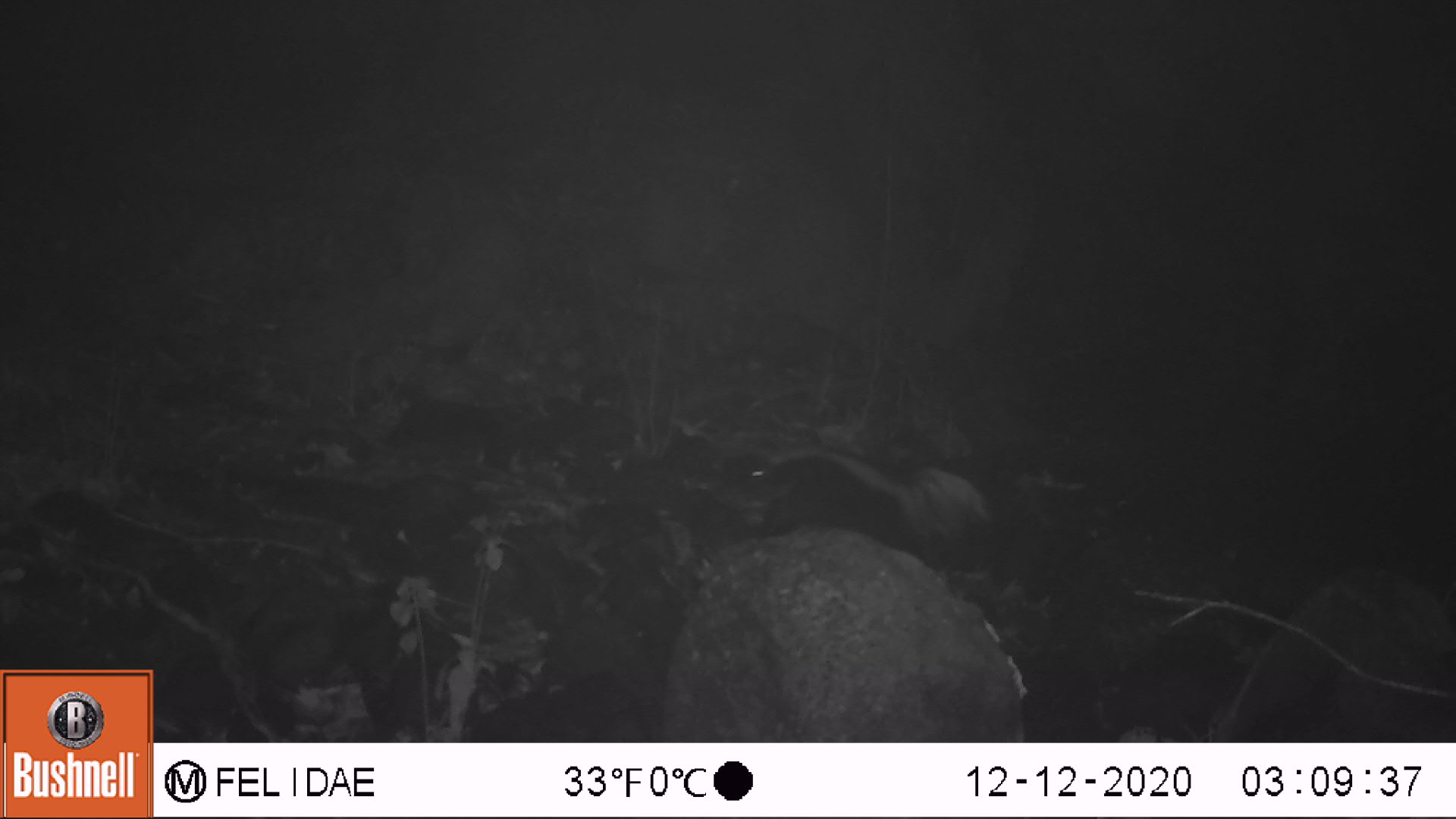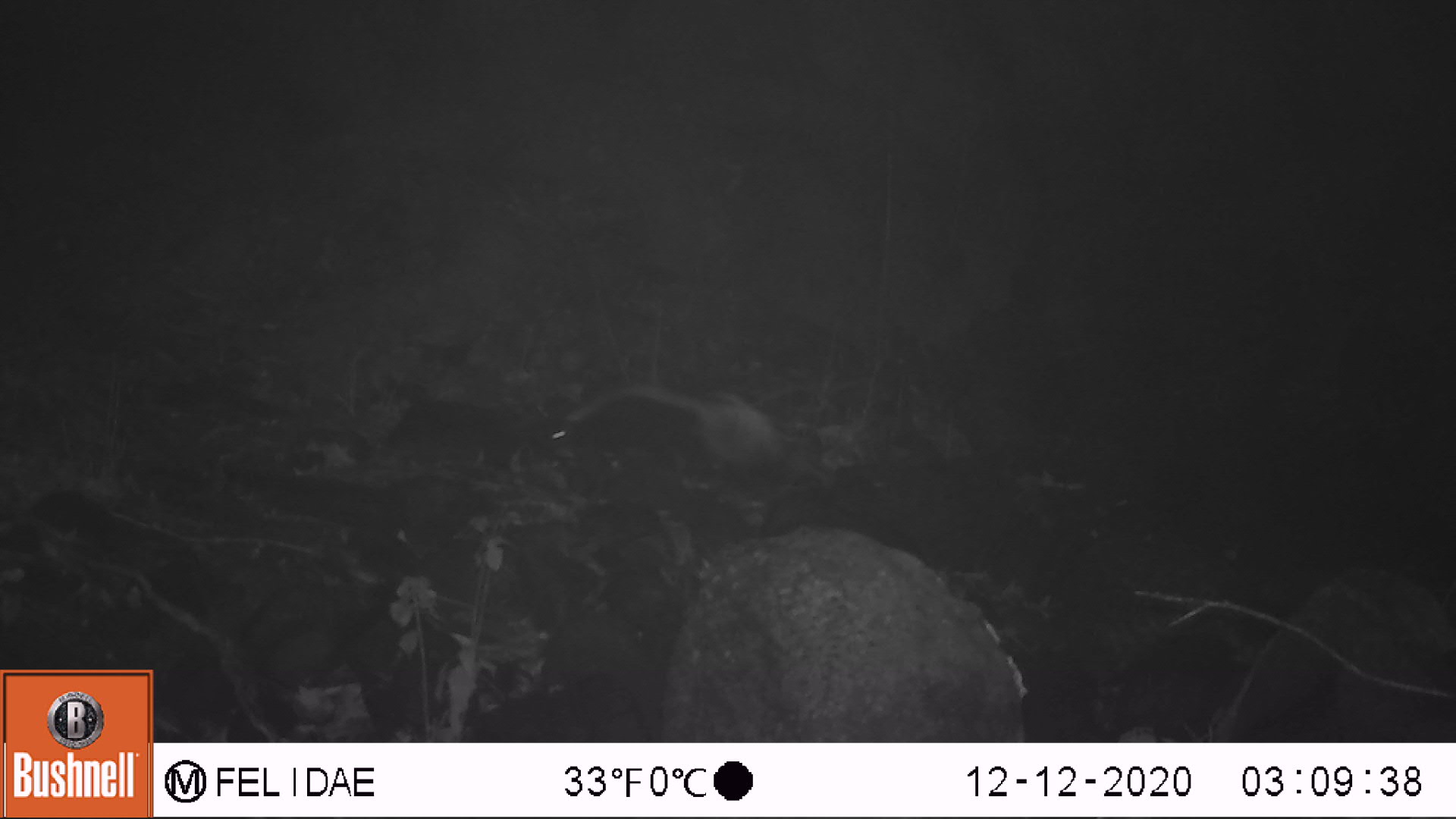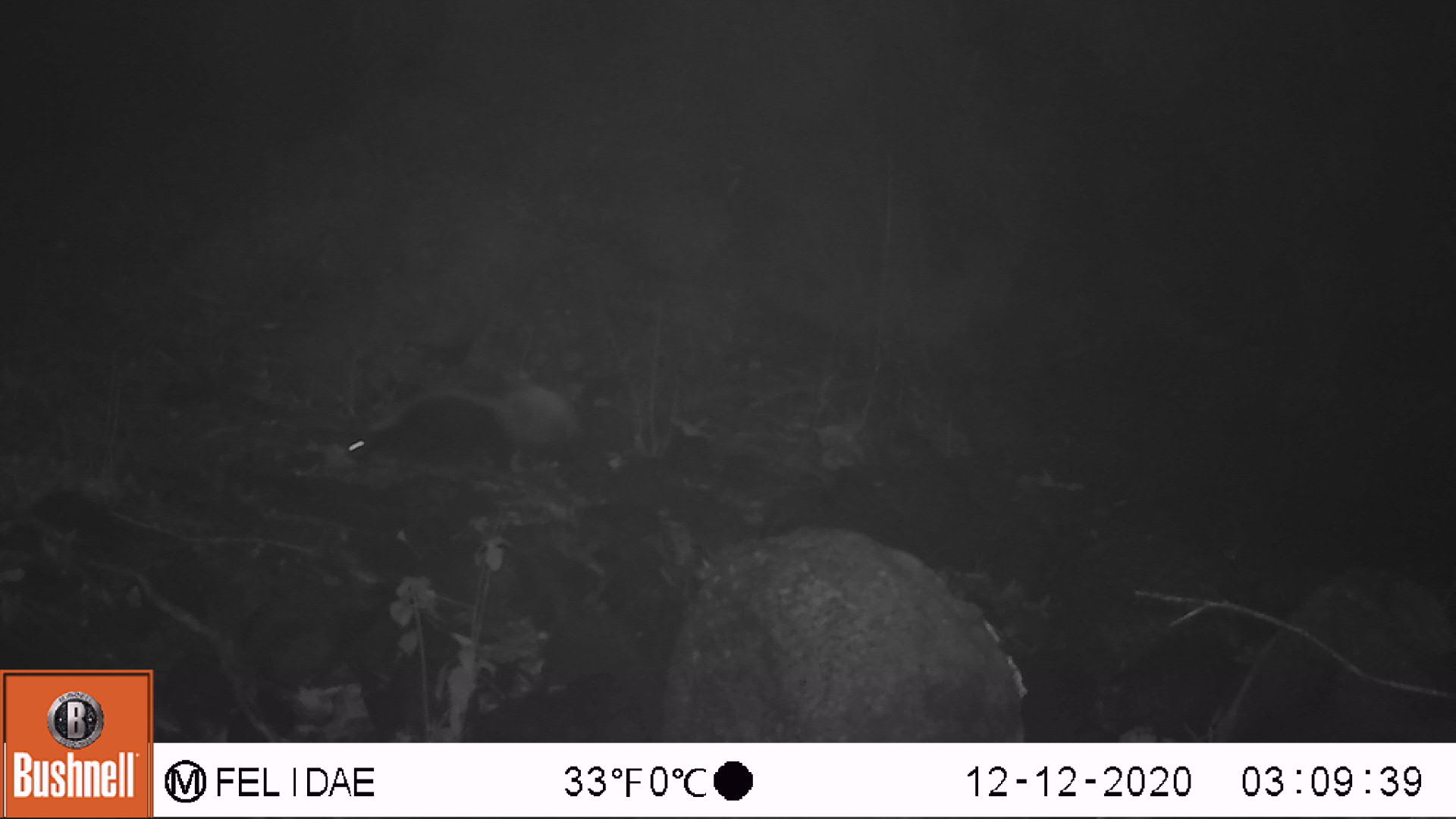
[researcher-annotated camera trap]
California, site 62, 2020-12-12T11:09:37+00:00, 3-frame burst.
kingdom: Animalia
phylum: Chordata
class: Mammalia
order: Carnivora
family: Mephitidae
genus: Mephitis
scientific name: Mephitis mephitis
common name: striped skunk